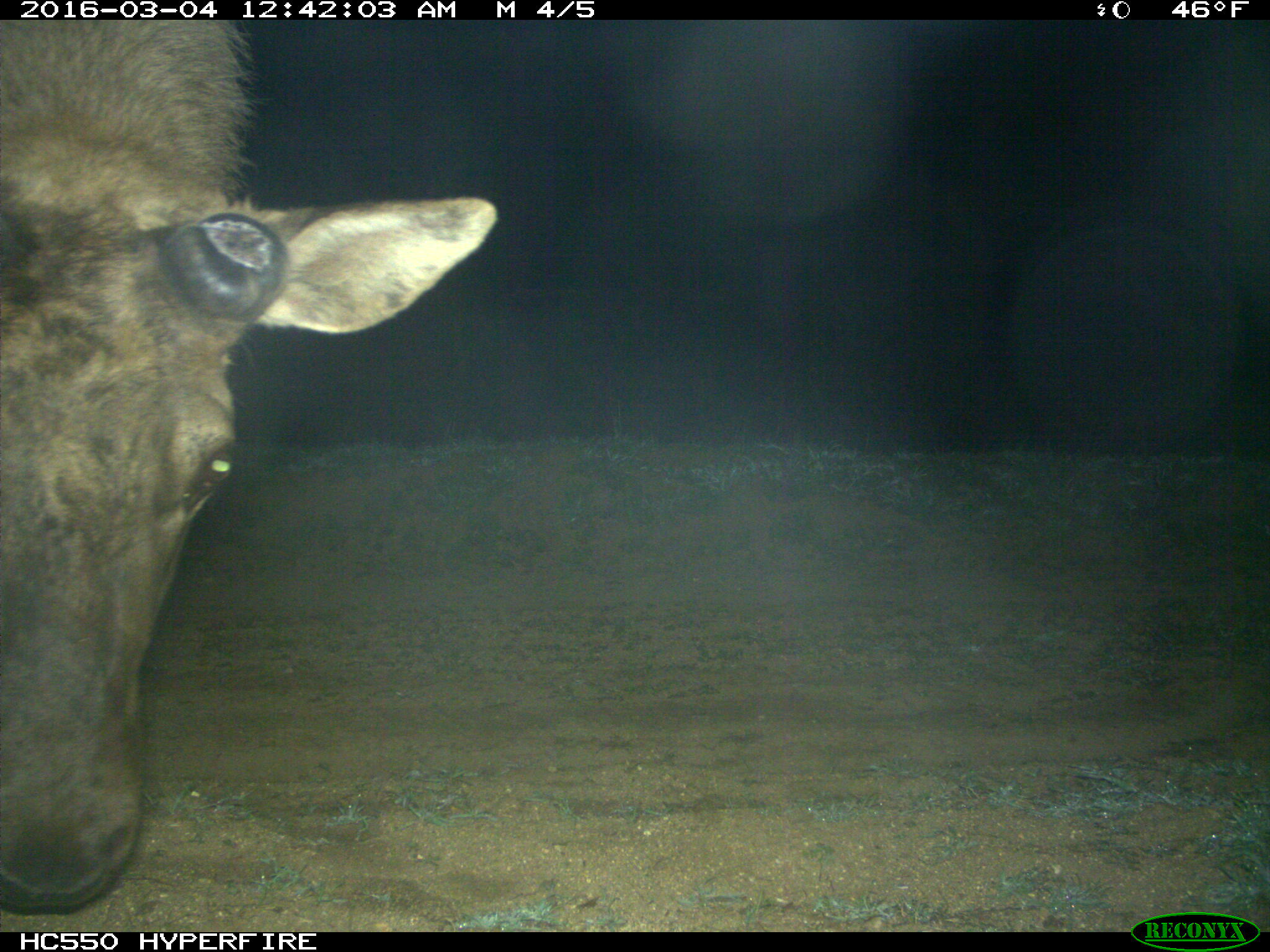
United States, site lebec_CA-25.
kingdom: Animalia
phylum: Chordata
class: Mammalia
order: Artiodactyla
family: Cervidae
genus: Cervus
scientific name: Cervus canadensis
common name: elk